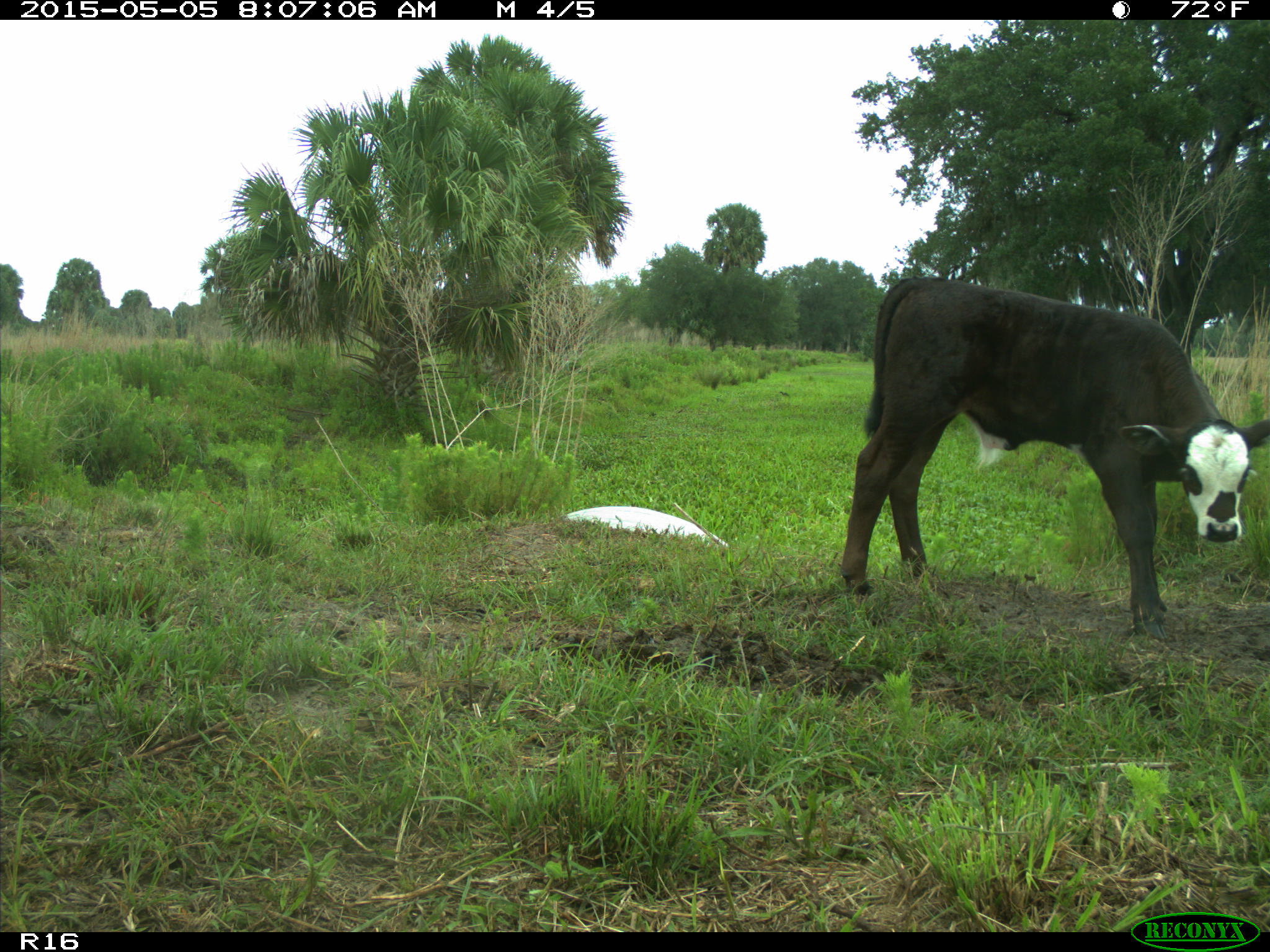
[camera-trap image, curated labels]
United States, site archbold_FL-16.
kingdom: Animalia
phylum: Chordata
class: Mammalia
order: Artiodactyla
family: Bovidae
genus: Bos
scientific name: Bos taurus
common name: domestic cow